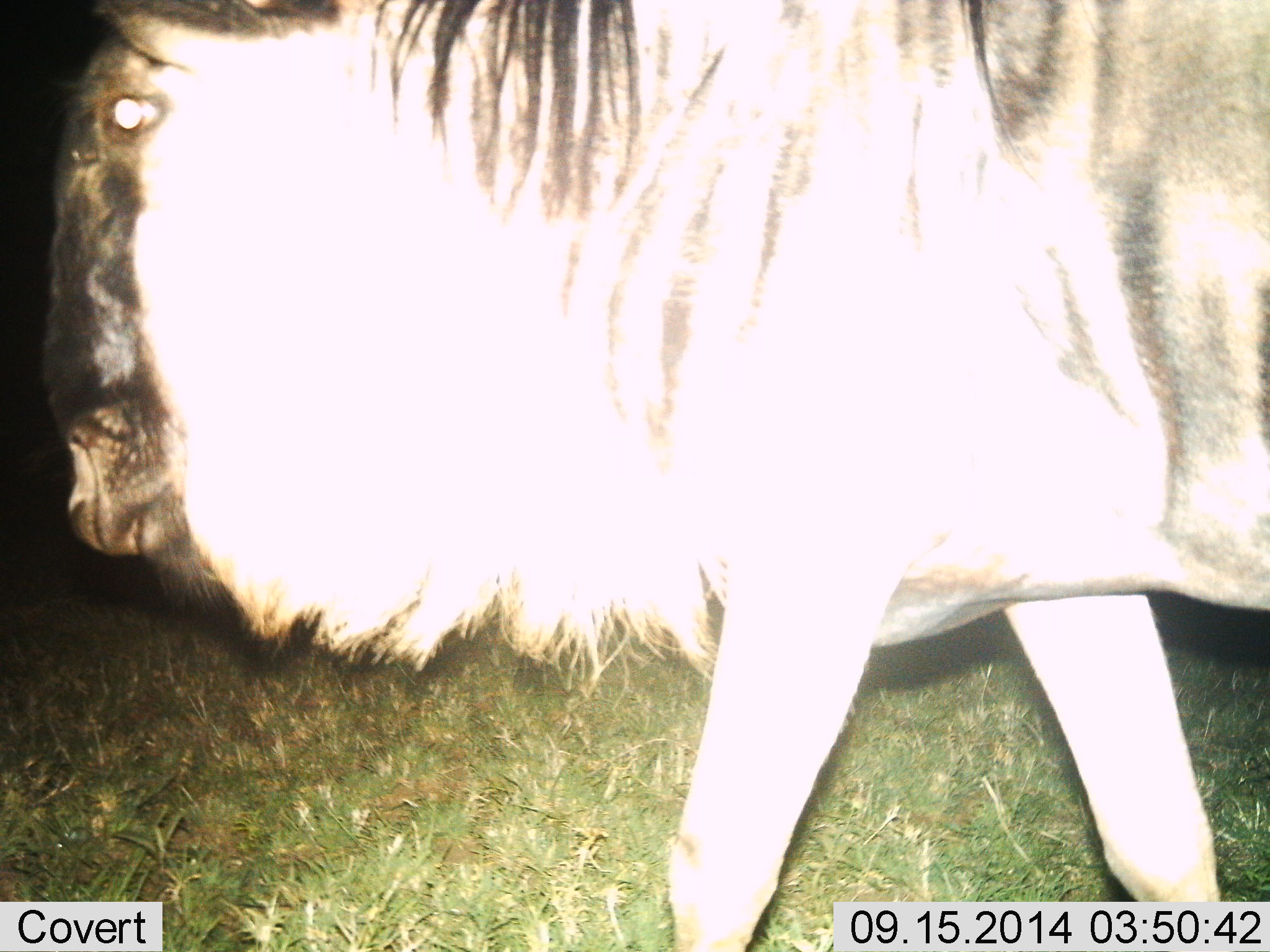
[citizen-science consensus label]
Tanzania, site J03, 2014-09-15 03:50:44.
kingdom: Animalia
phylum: Chordata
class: Mammalia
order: Artiodactyla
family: Bovidae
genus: Connochaetes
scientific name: Connochaetes taurinus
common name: blue wildebeest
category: wildebeest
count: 1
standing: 10%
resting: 0%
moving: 90%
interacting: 0%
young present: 0%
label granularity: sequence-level